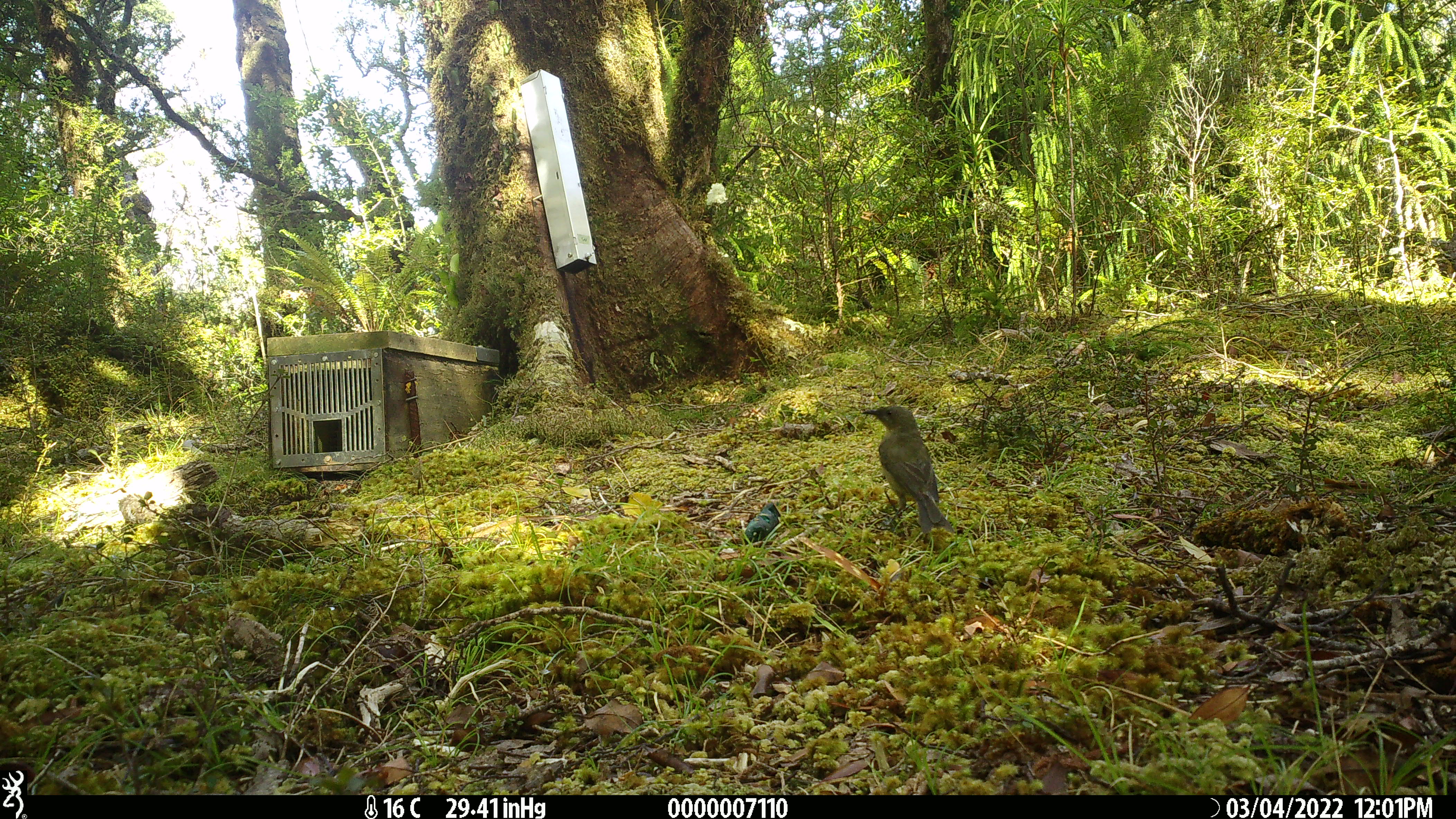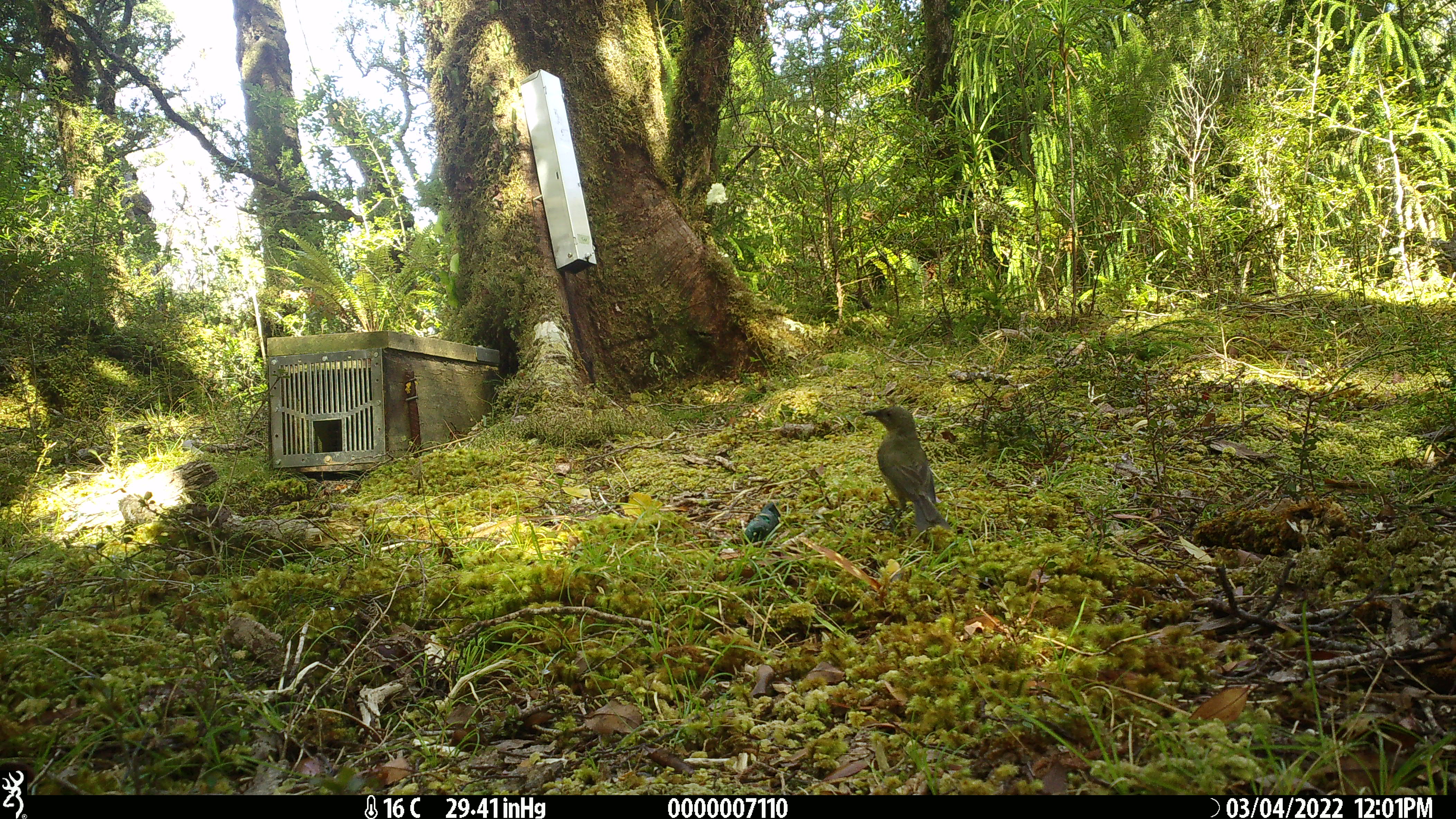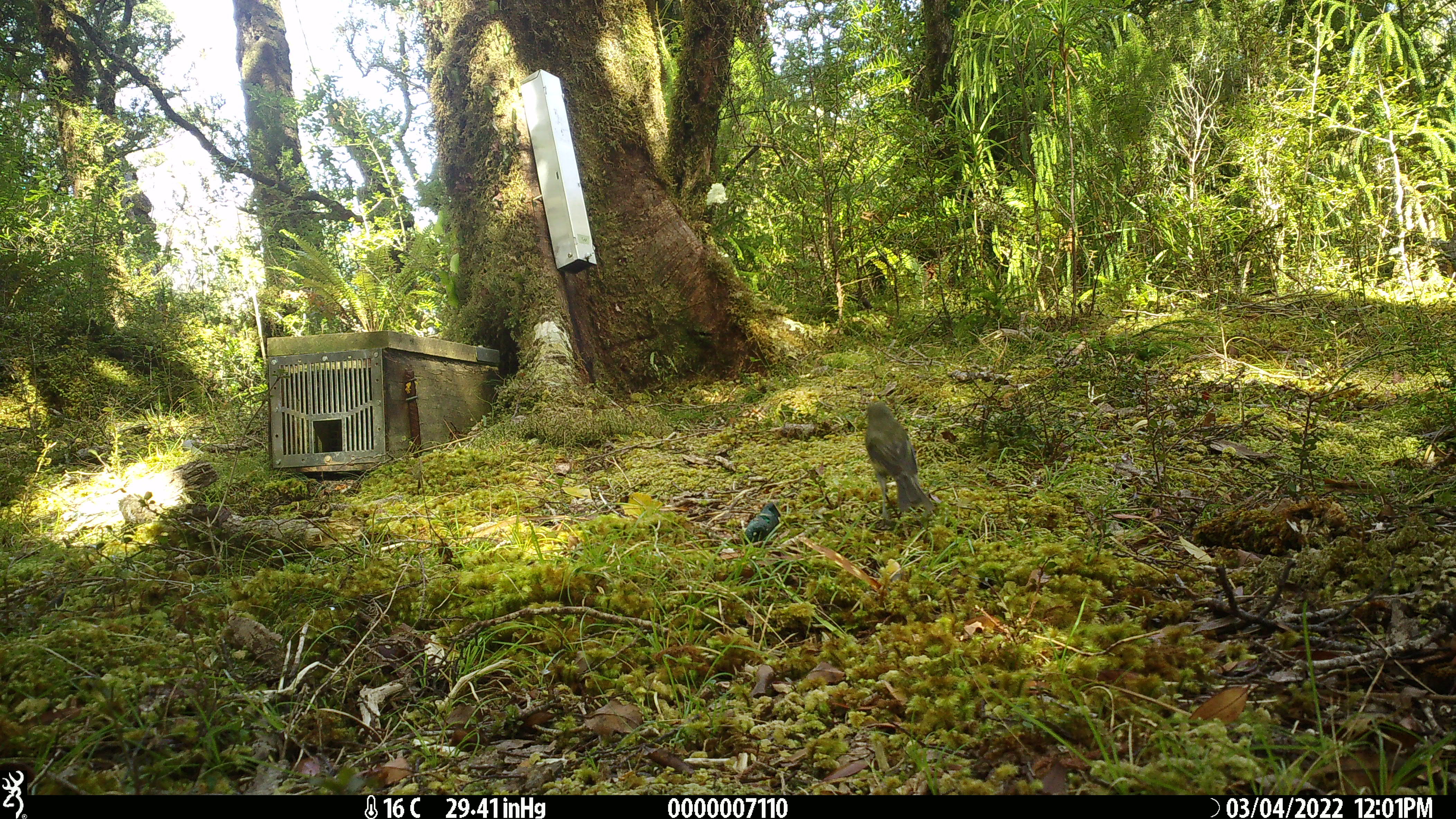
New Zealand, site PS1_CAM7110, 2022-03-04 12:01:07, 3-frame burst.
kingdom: Animalia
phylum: Chordata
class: Aves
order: Passeriformes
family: Meliphagidae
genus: Anthornis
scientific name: Anthornis melanura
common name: new zealand bellbird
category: bellbird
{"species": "bellbird (new zealand bellbird) (Anthornis melanura)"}